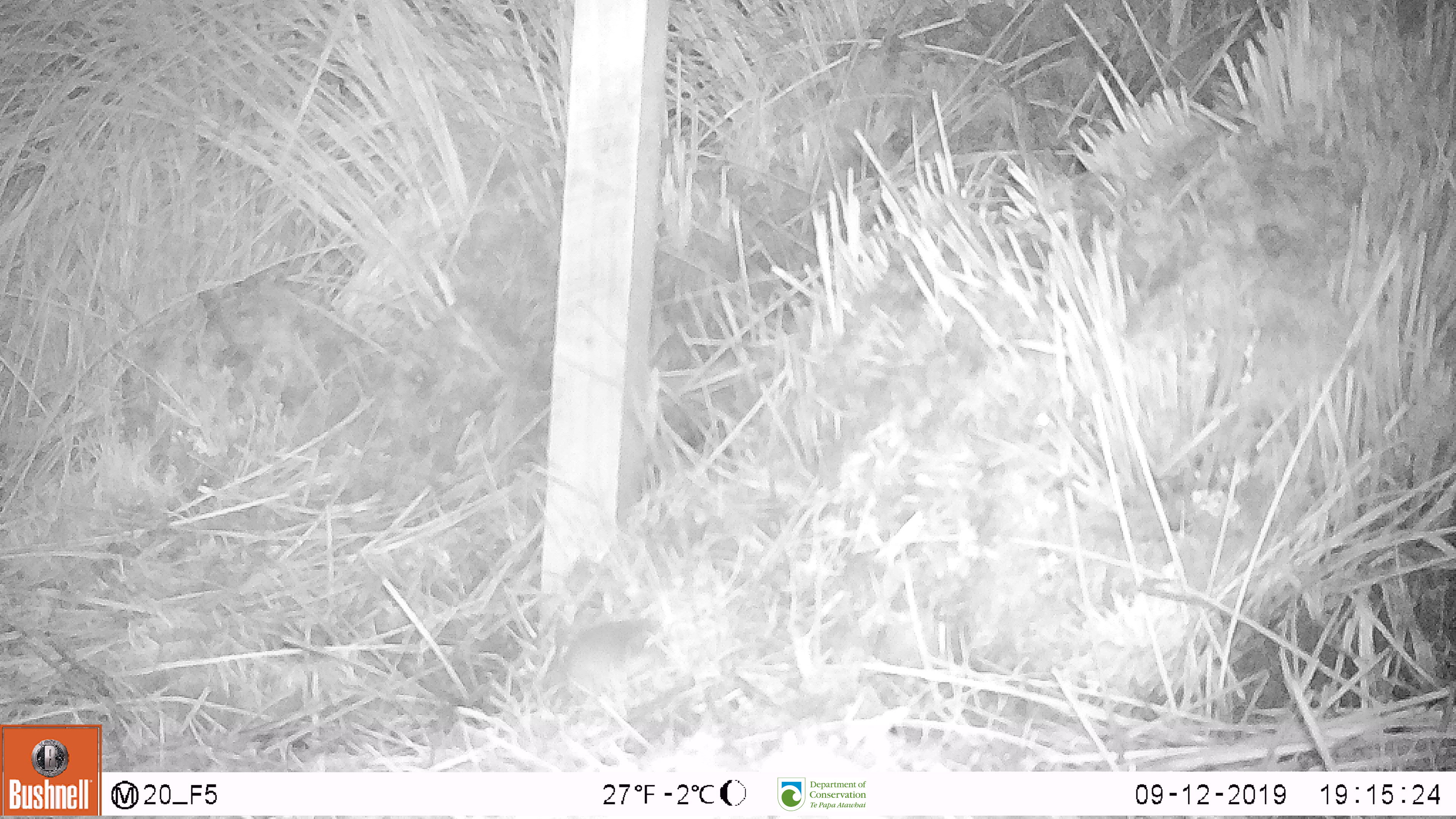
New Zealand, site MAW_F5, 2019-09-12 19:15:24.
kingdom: Animalia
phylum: Chordata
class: Mammalia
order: Rodentia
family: Muridae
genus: Mus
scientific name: Mus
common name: mouse